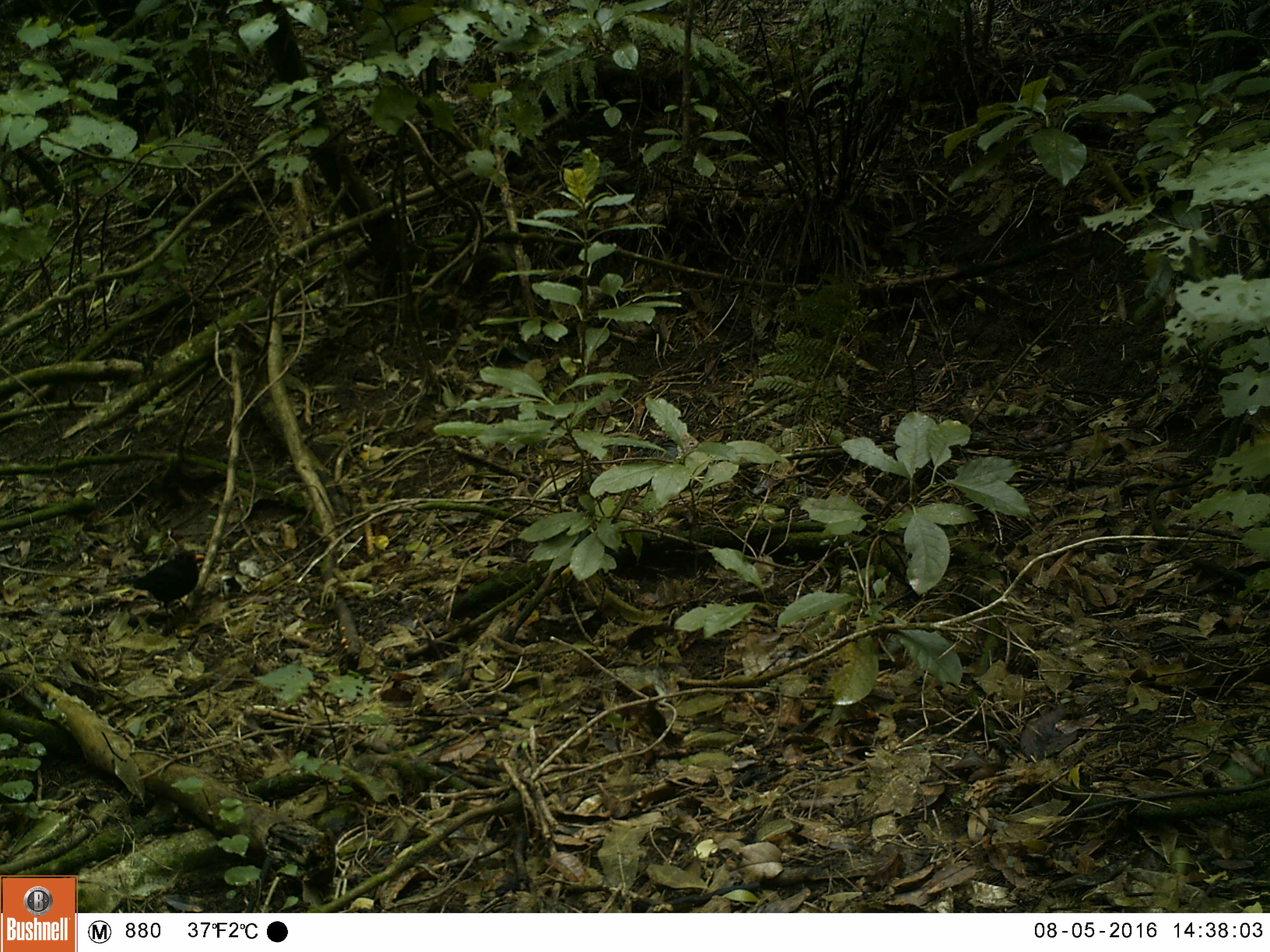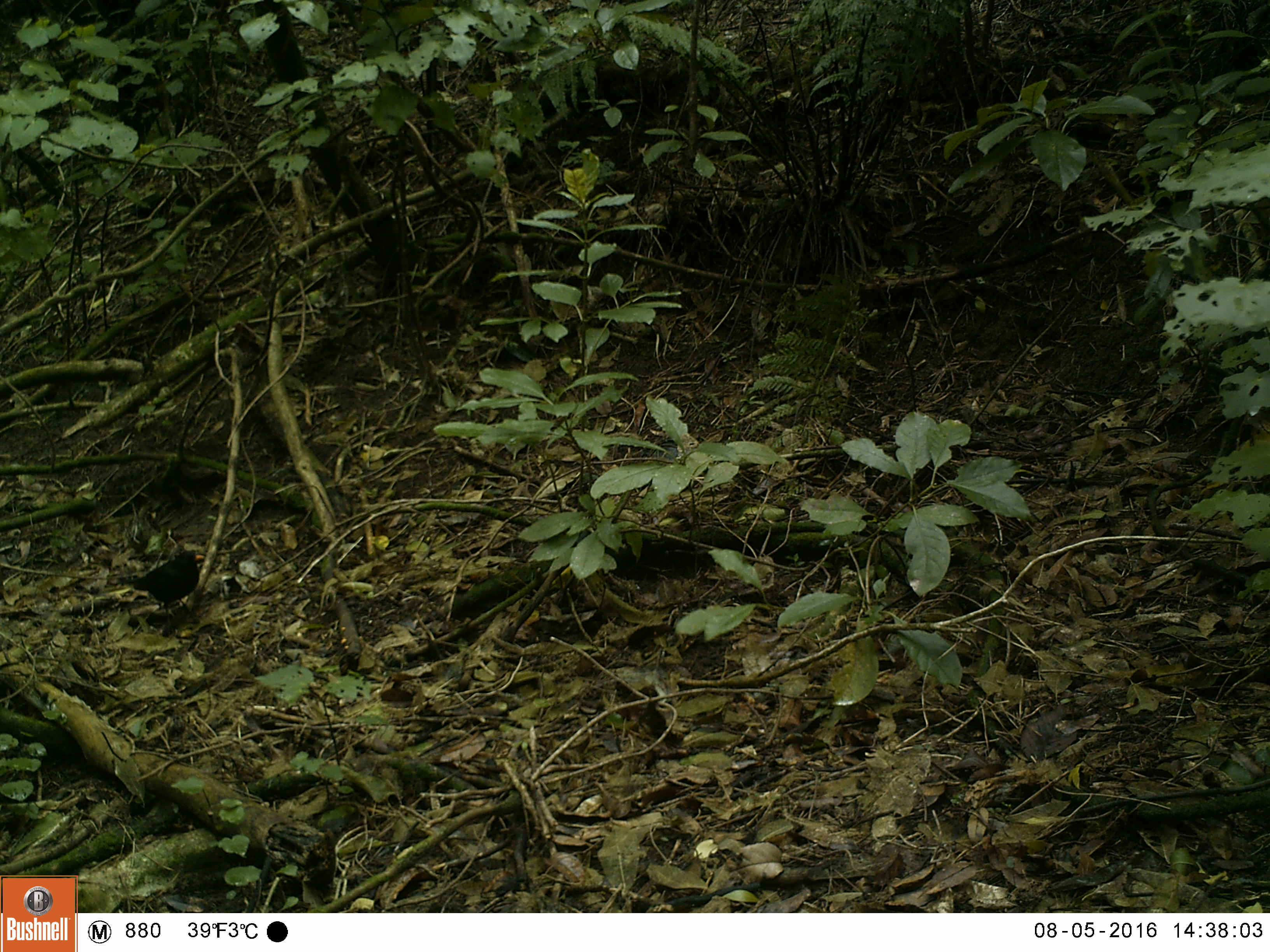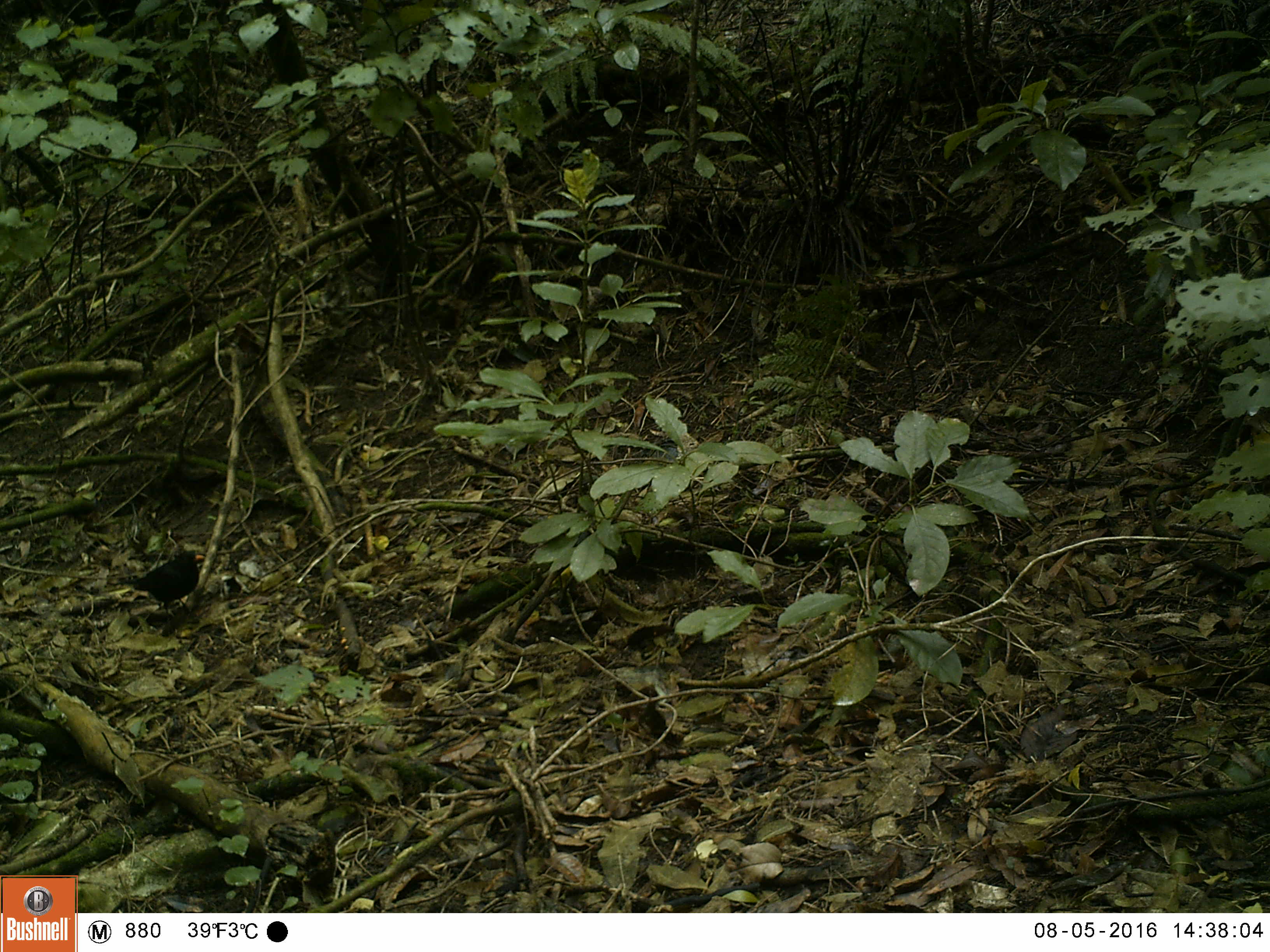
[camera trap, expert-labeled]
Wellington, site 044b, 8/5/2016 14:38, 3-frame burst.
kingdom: Animalia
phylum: Chordata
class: Aves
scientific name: Aves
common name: bird